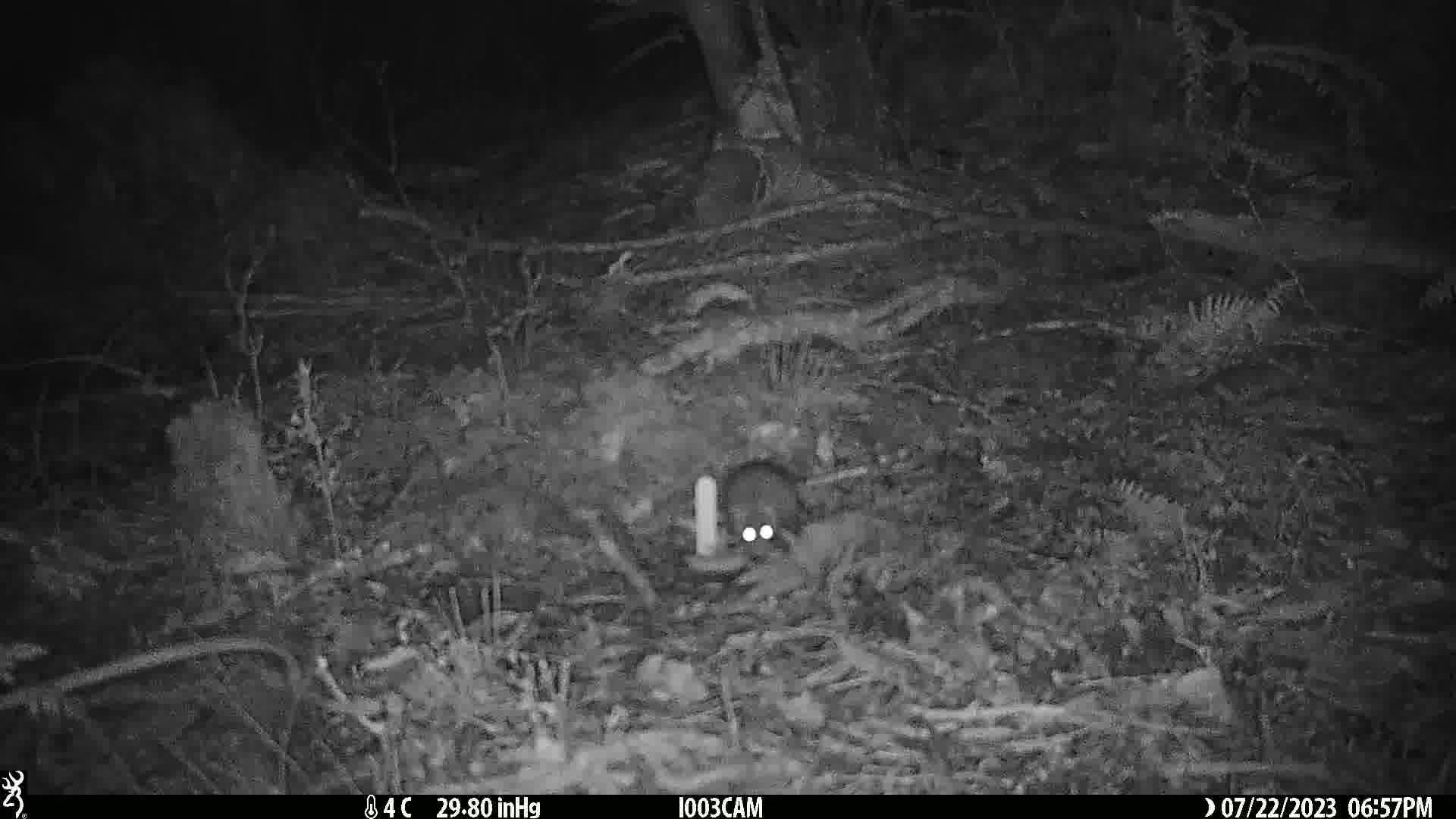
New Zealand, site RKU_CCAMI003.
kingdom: Animalia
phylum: Chordata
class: Mammalia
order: Rodentia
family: Muridae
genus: Rattus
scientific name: Rattus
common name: rat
Rat (Rattus).